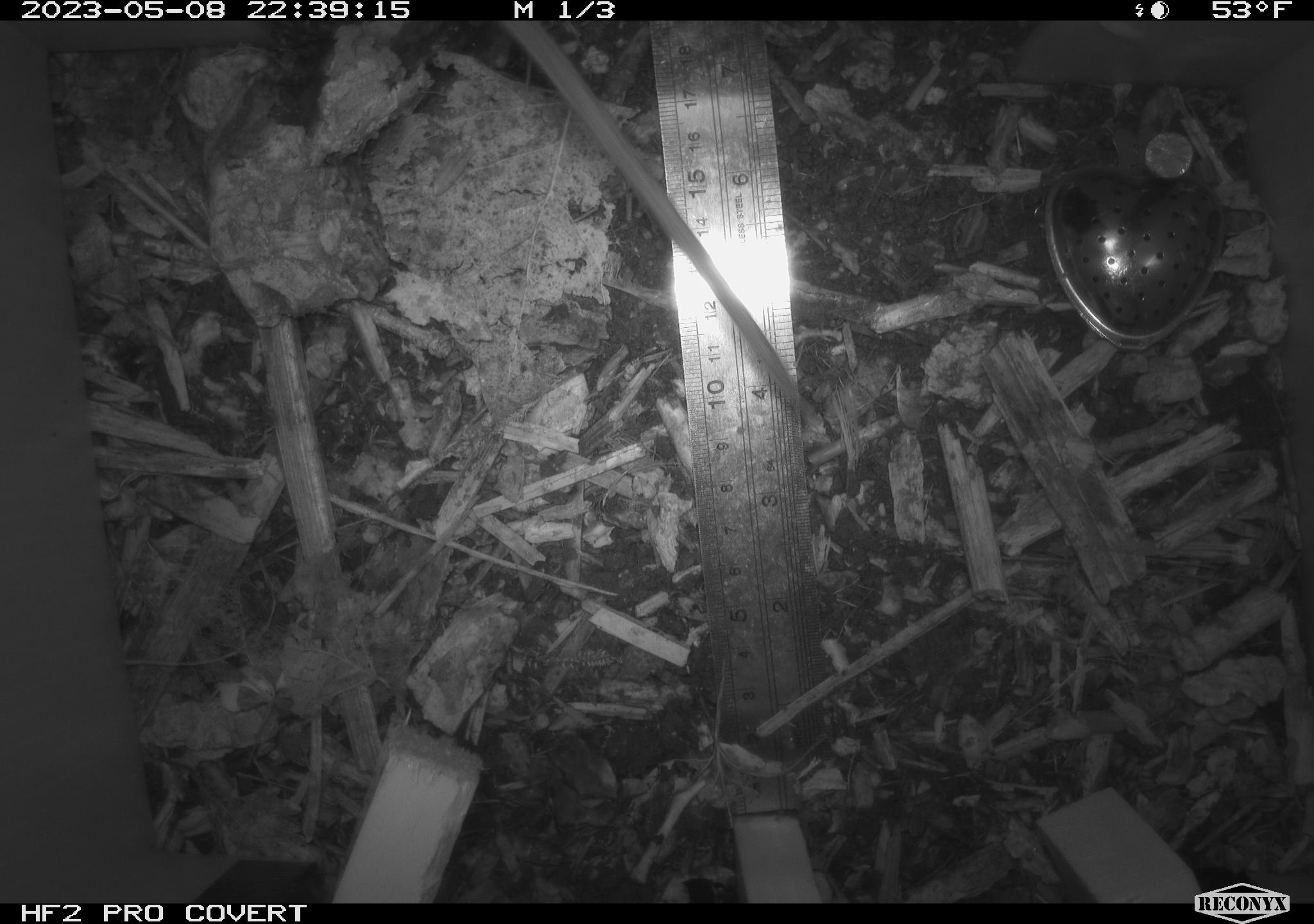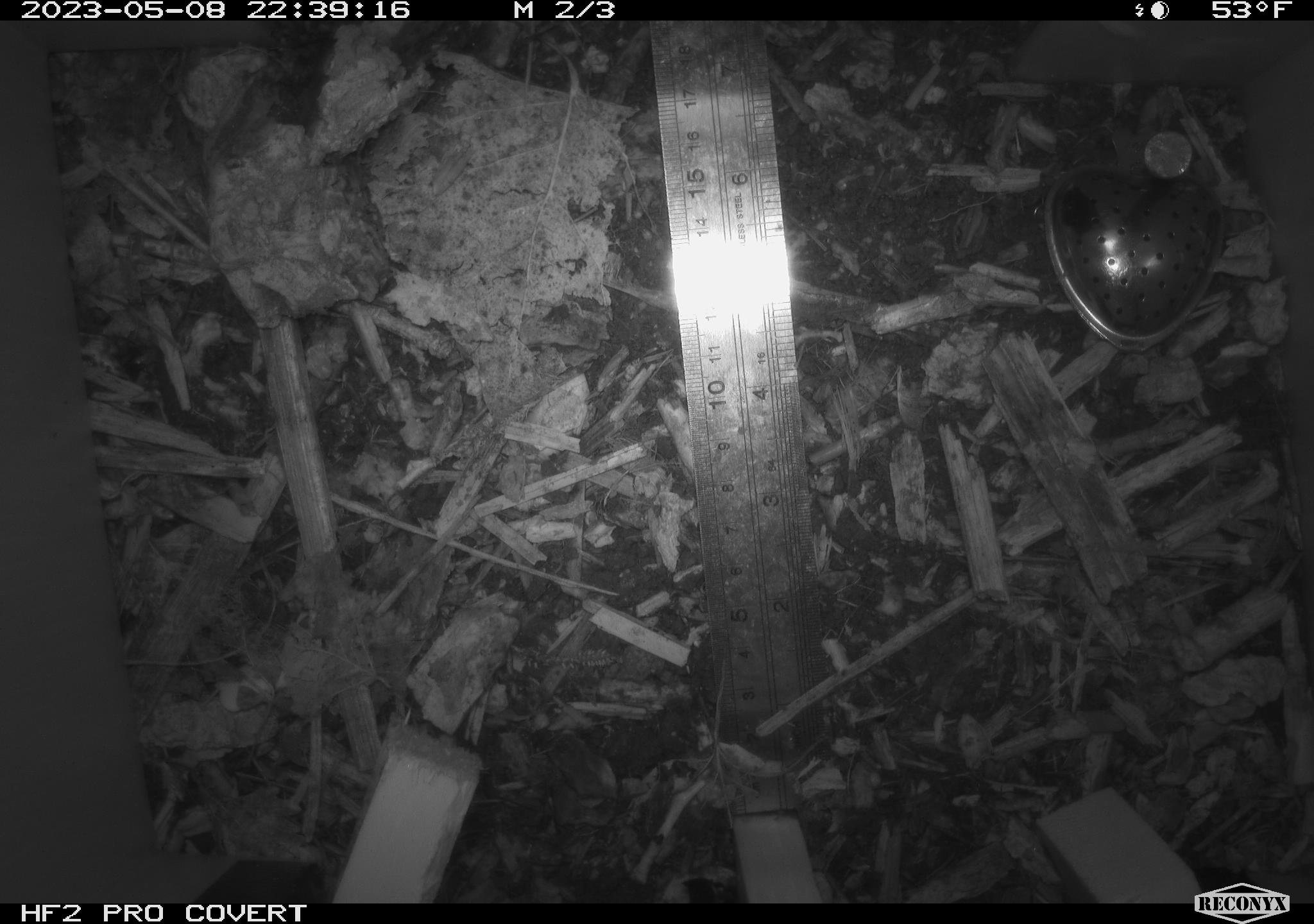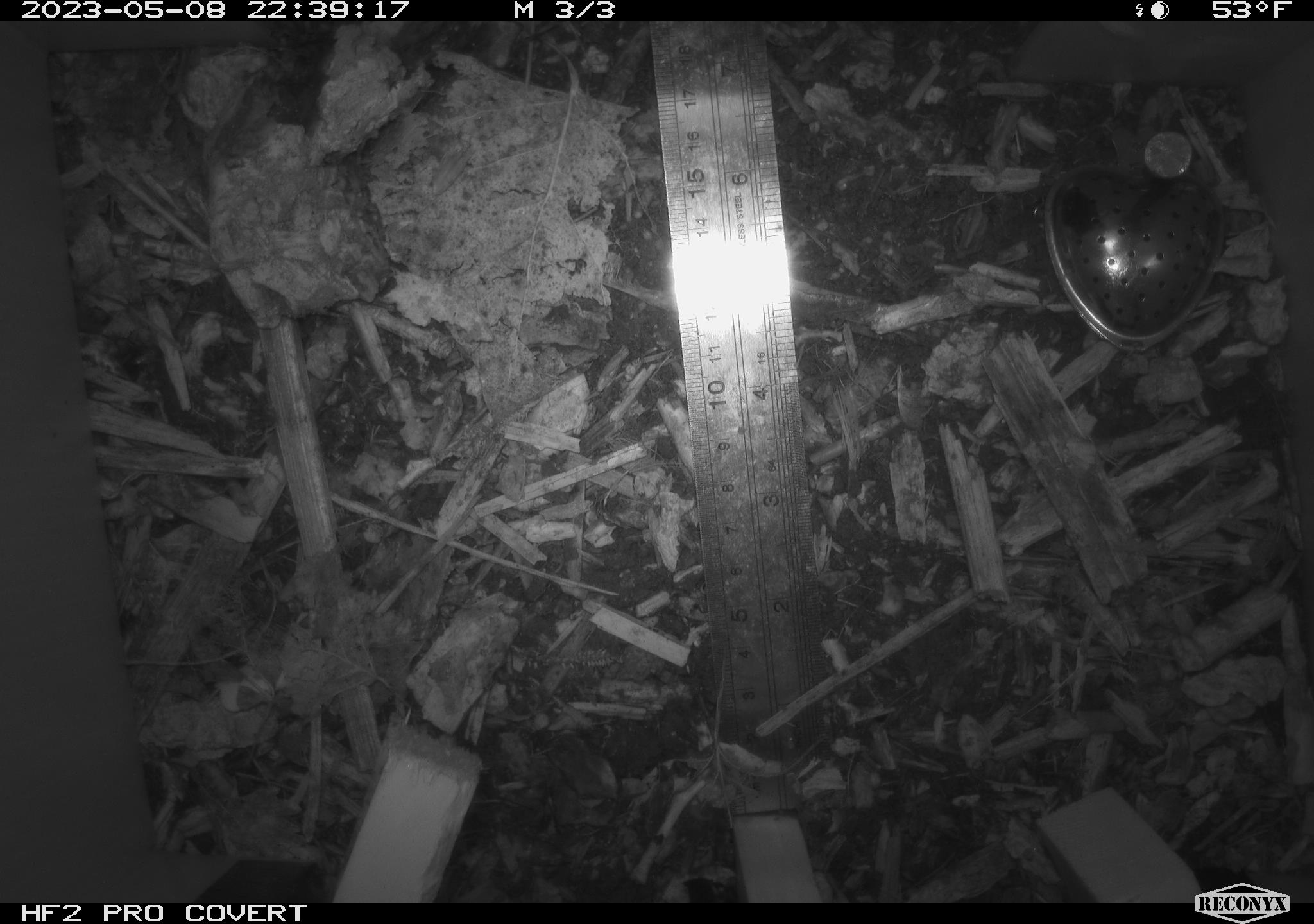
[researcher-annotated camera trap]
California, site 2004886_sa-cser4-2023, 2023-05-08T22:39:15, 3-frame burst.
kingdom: Animalia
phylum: Chordata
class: Mammalia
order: Rodentia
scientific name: Rodentia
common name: mouse species